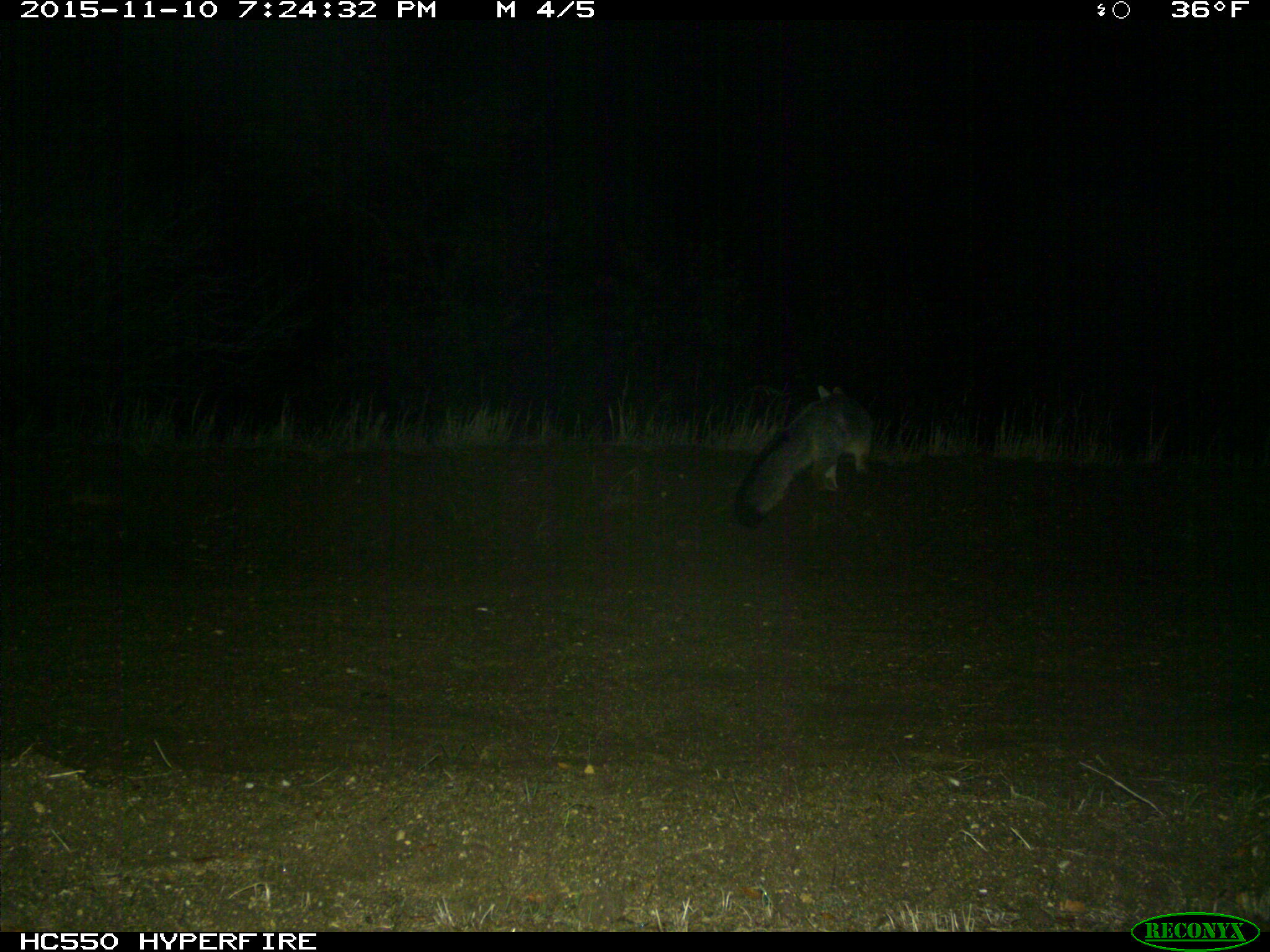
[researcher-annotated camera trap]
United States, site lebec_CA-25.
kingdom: Animalia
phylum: Chordata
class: Mammalia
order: Carnivora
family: Canidae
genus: Urocyon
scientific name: Urocyon cinereoargenteus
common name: gray fox